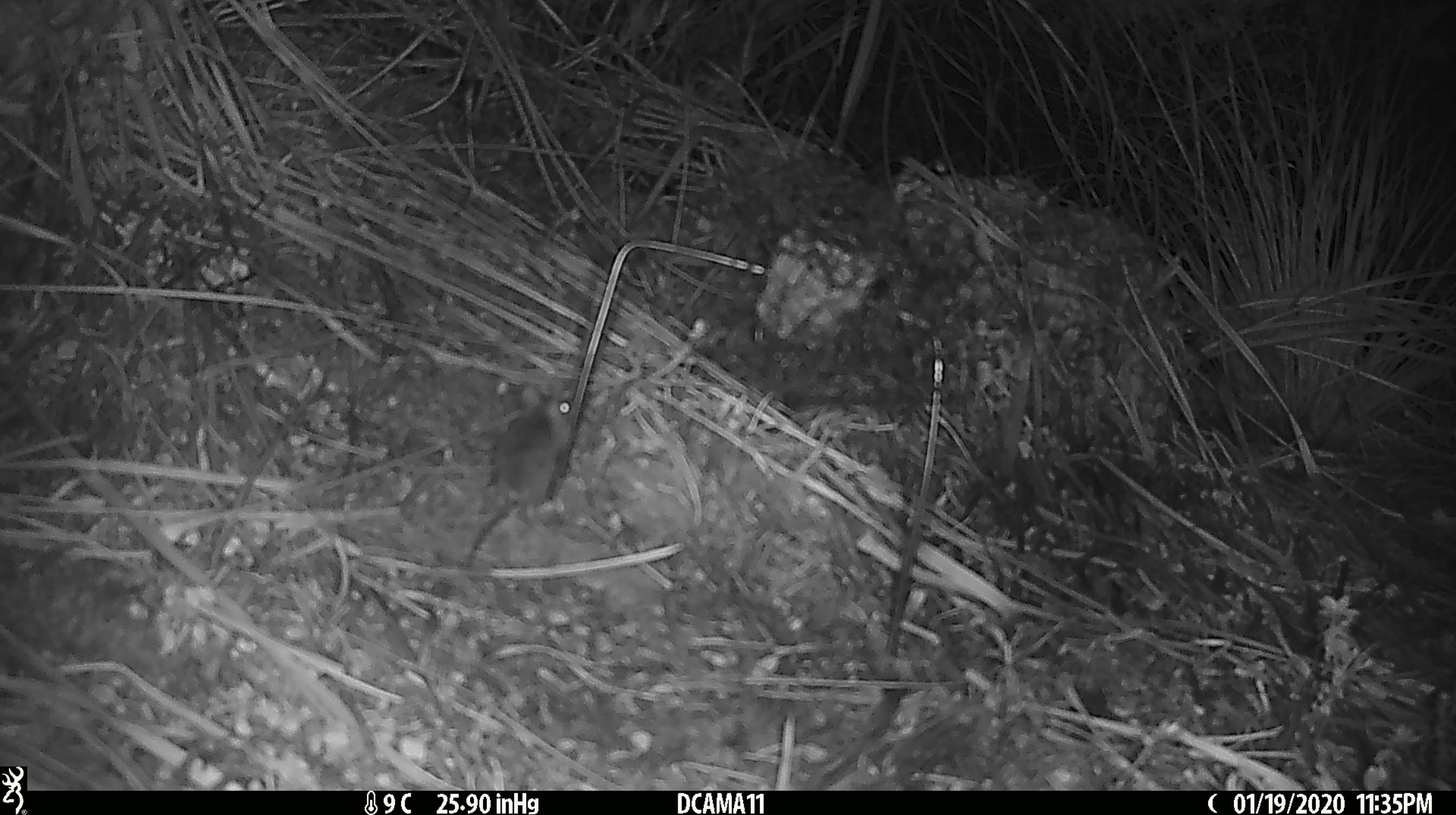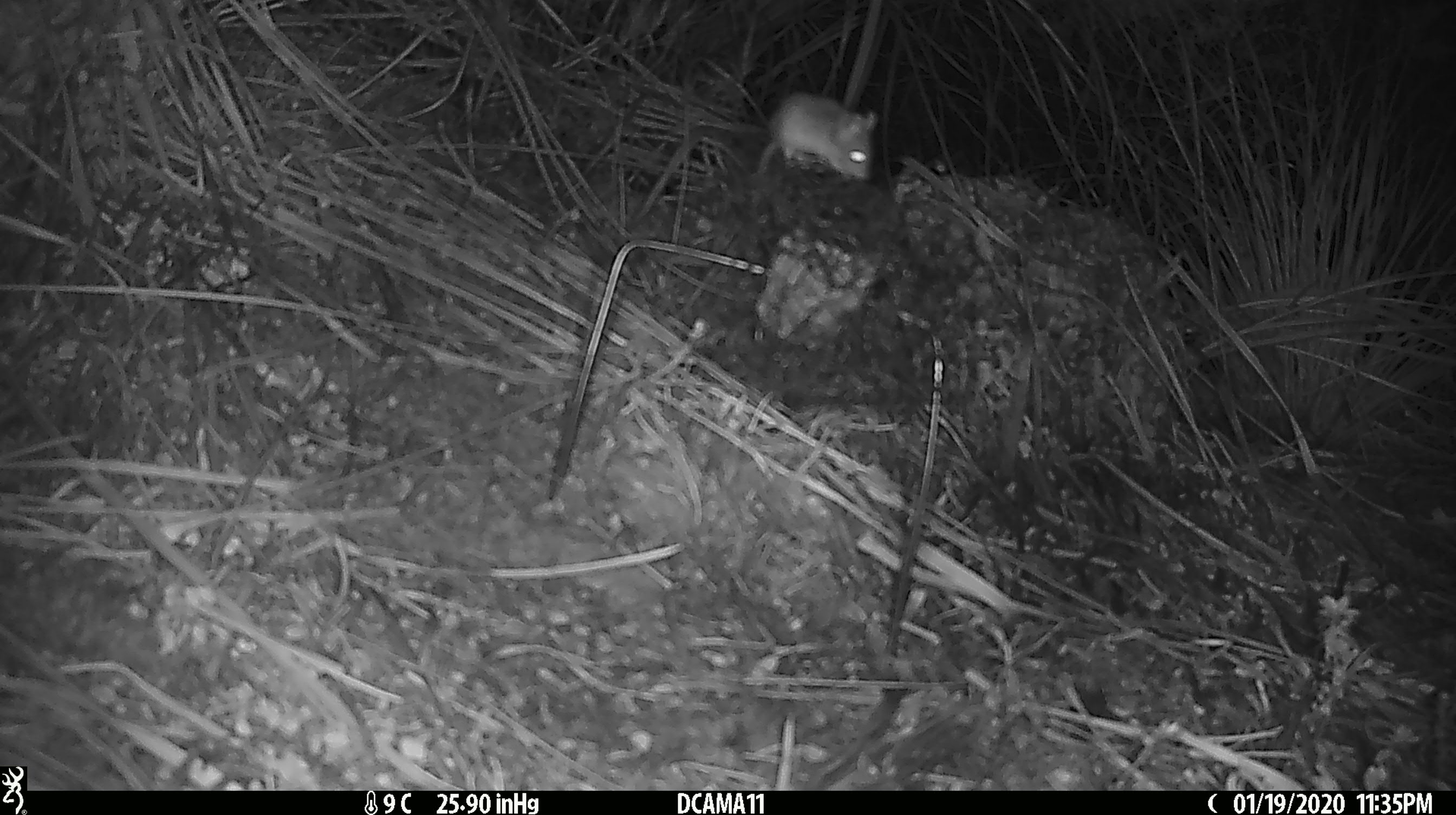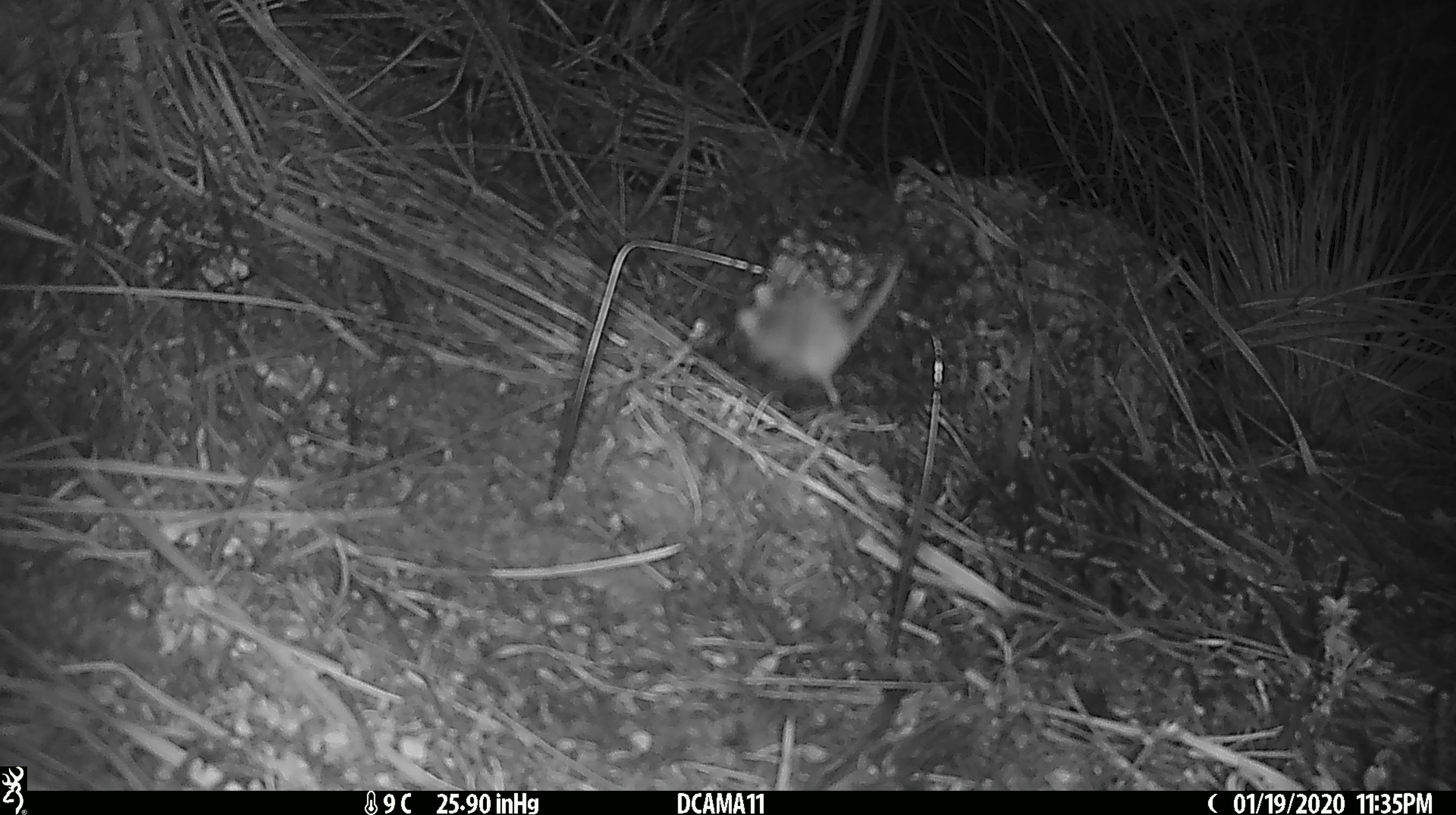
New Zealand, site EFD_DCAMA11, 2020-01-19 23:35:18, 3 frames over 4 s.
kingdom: Animalia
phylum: Chordata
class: Mammalia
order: Rodentia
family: Muridae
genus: Mus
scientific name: Mus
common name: mouse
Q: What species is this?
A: Mouse (Mus).